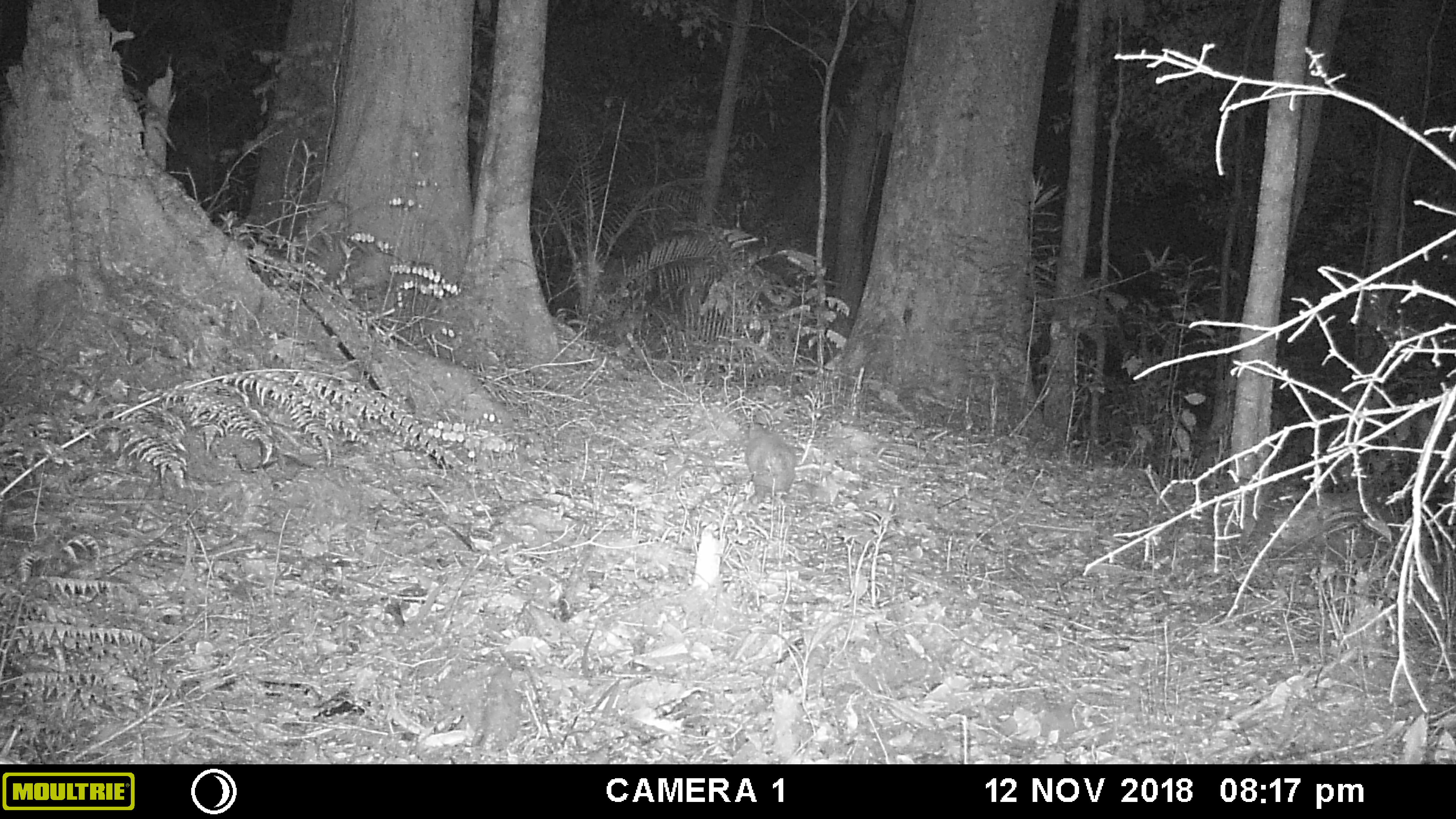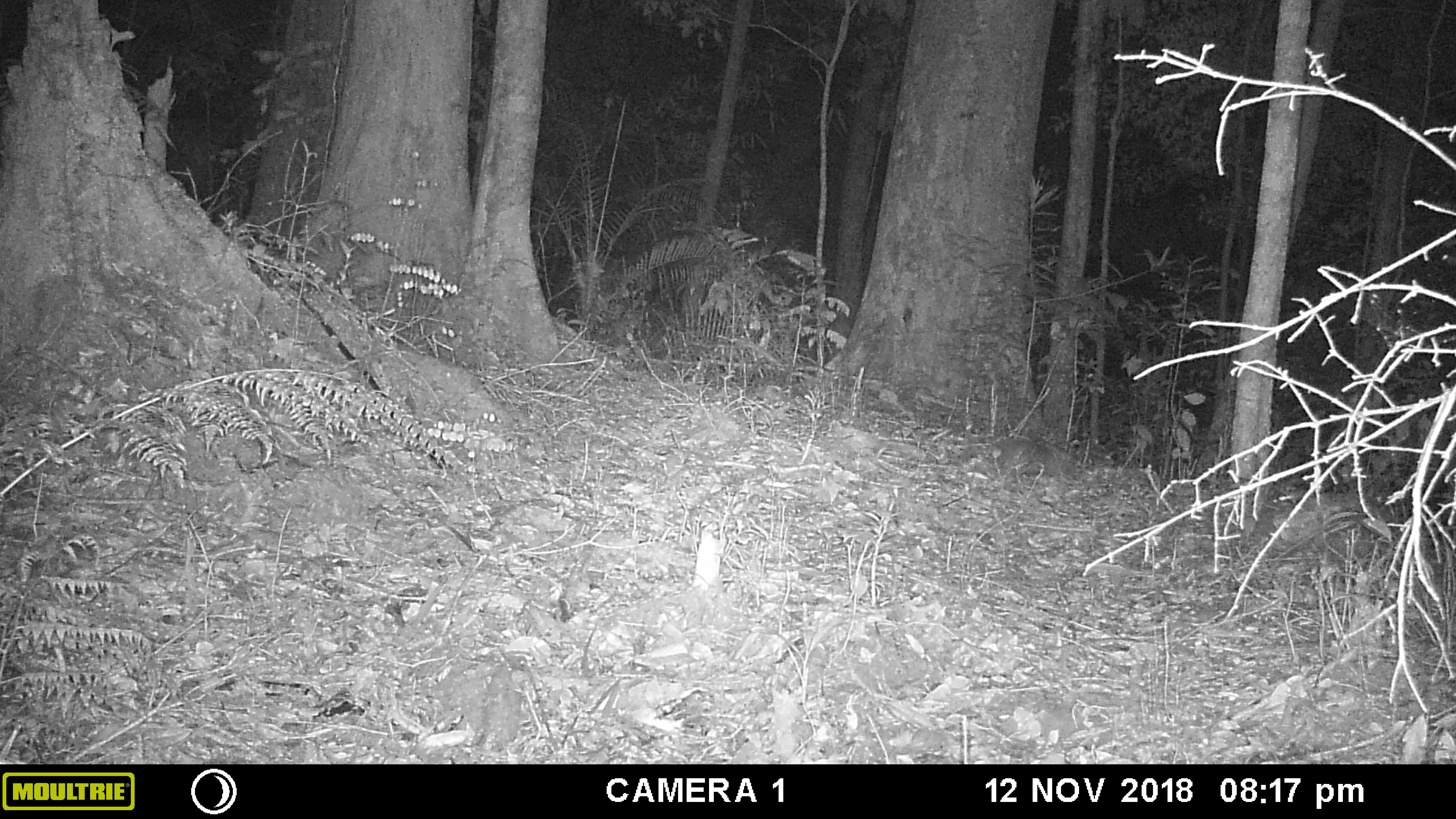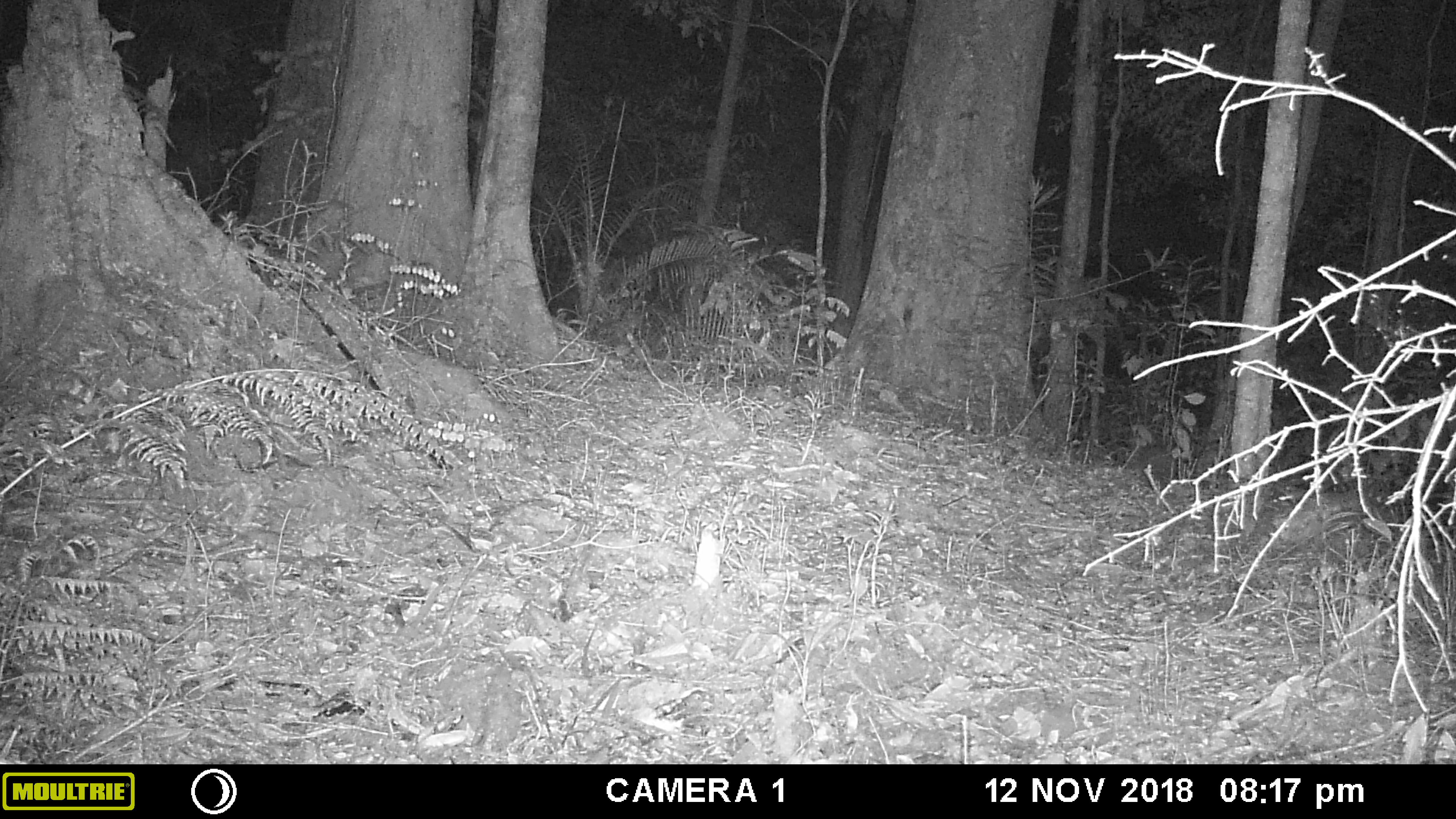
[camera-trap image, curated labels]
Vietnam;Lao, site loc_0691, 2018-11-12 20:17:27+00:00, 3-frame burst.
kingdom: Animalia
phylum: Chordata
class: Mammalia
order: Rodentia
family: Hystricidae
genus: Atherurus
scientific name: Atherurus macrourus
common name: asiatic brush-tailed porcupine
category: asiatic brush tailed porcupine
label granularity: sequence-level